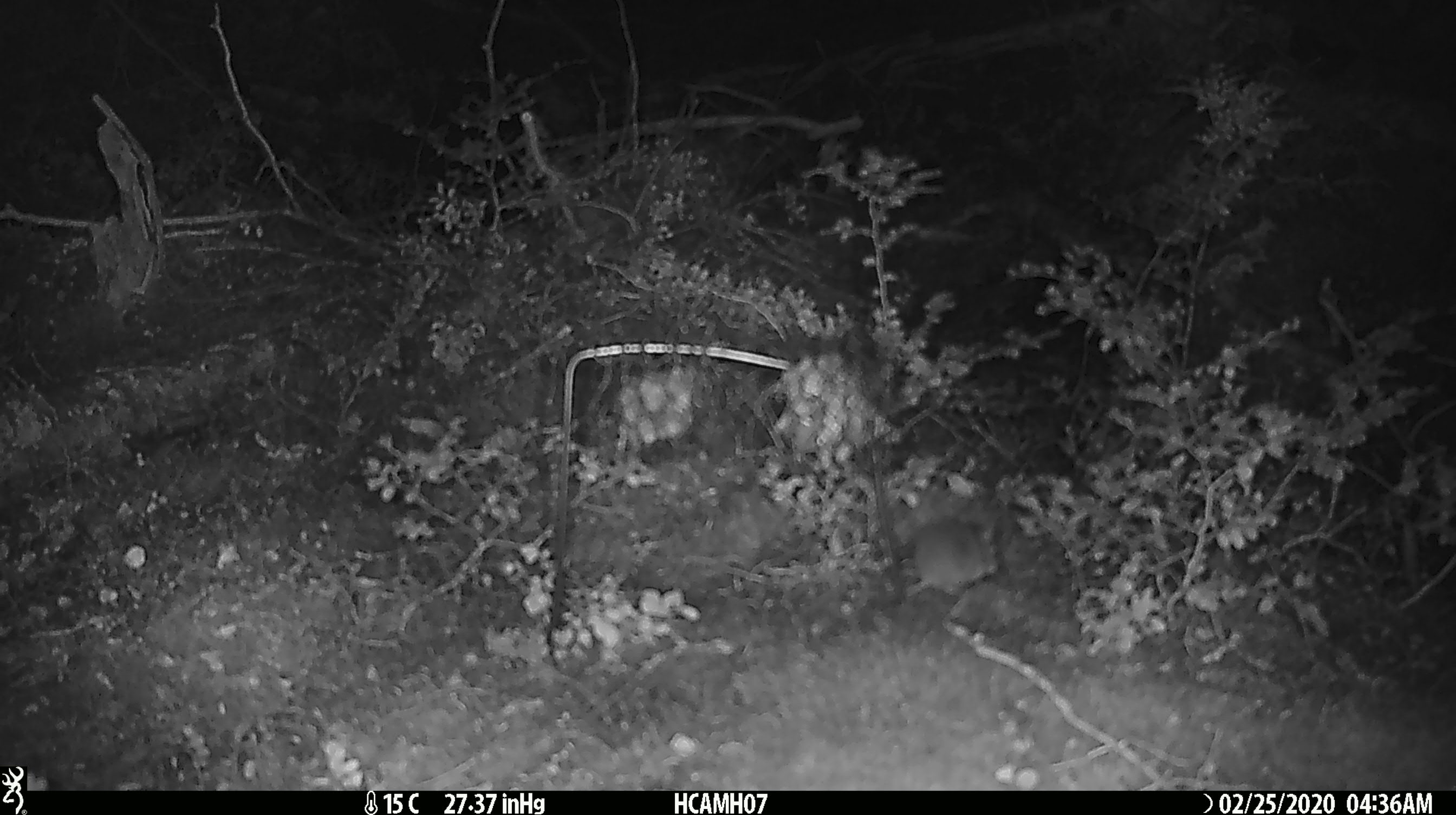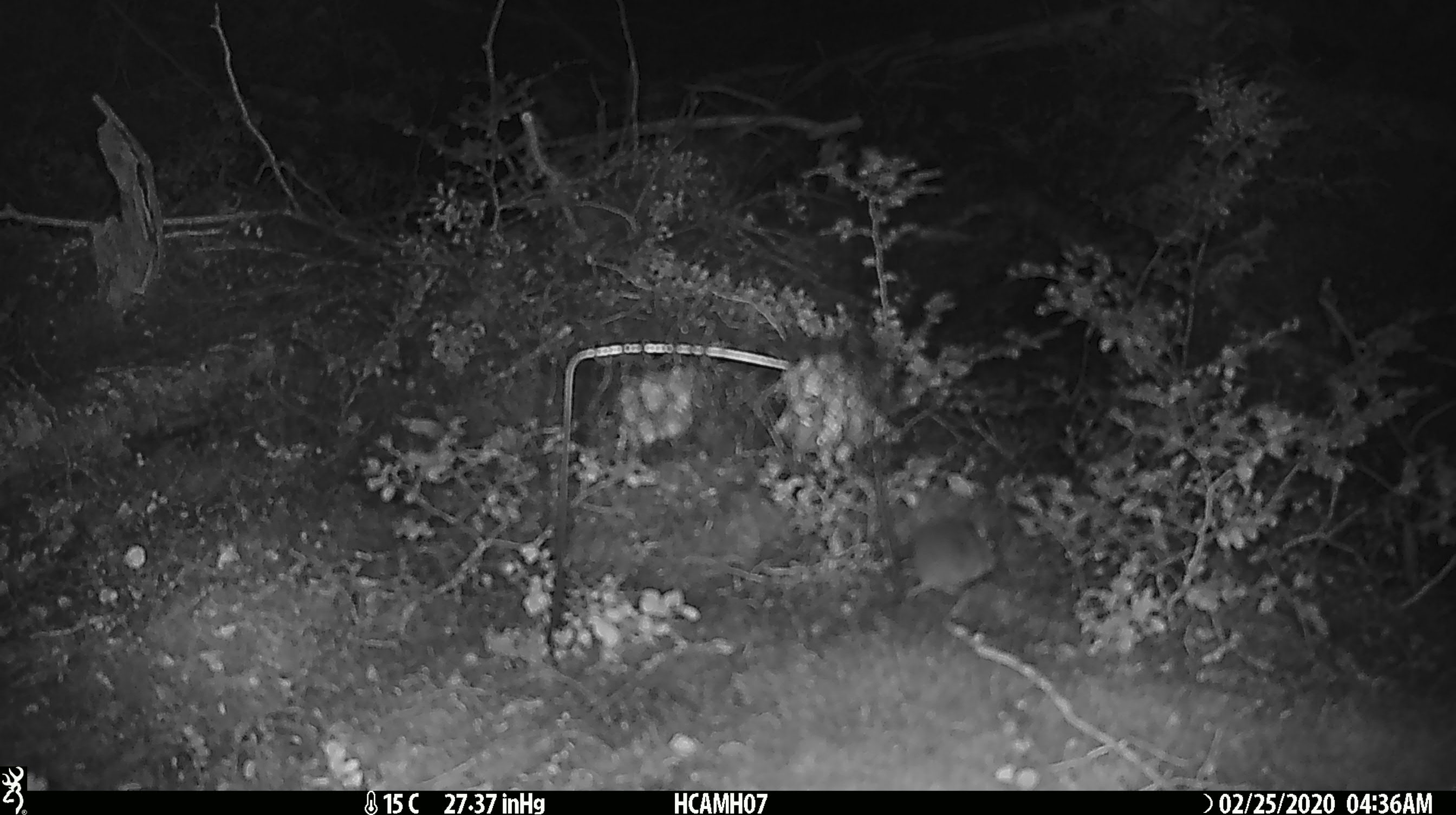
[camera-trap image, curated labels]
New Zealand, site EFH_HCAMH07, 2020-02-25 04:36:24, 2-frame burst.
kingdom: Animalia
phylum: Chordata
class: Mammalia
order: Rodentia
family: Muridae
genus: Mus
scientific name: Mus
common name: mouse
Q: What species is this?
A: Mouse (Mus).